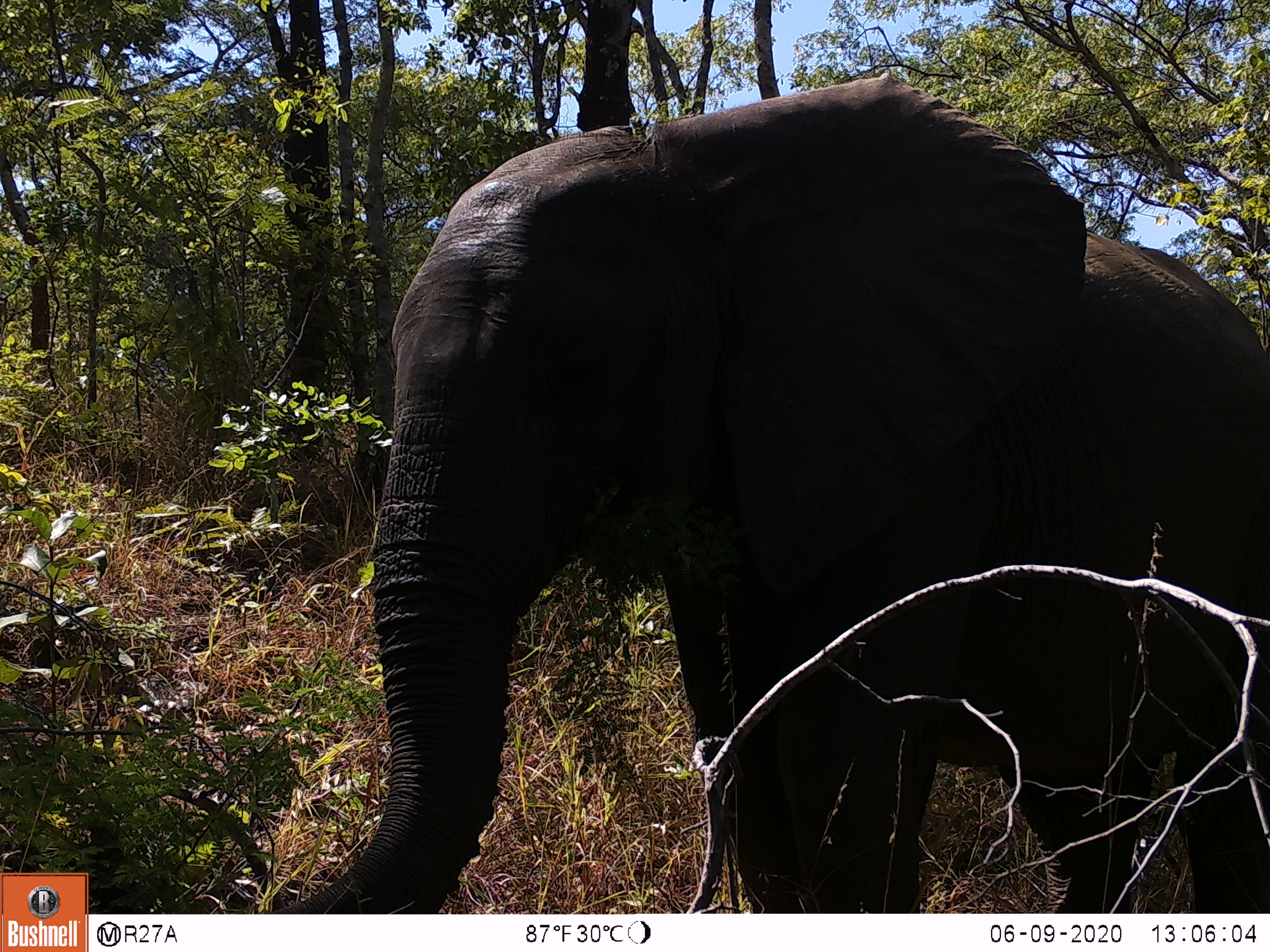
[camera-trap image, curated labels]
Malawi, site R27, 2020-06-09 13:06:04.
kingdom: Animalia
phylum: Chordata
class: Mammalia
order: Proboscidea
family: Elephantidae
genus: Loxodonta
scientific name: Loxodonta africana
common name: african savanna elephant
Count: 1.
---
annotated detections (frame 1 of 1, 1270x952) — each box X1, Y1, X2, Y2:
african savanna elephant: 241, 67, 1268, 915